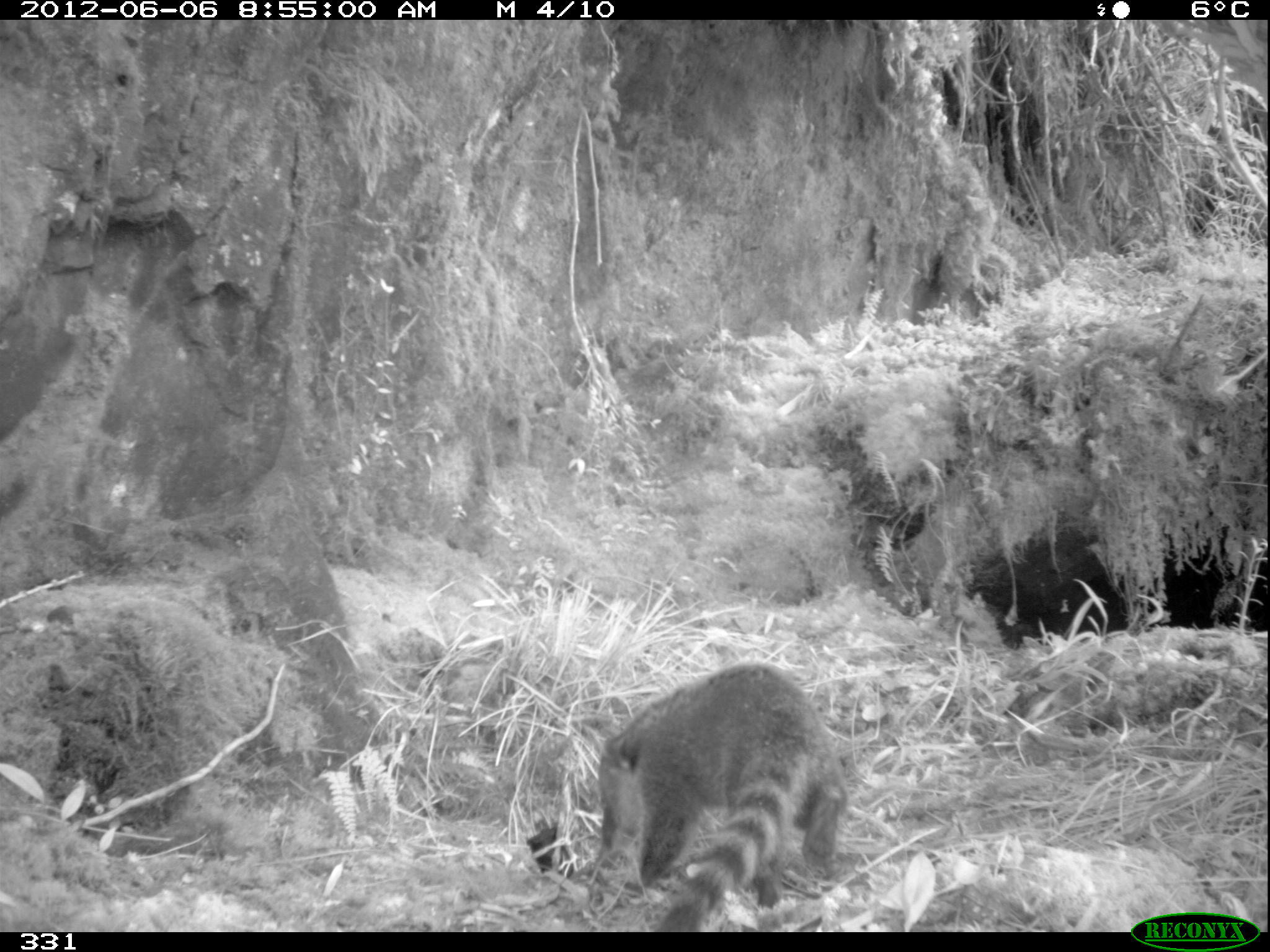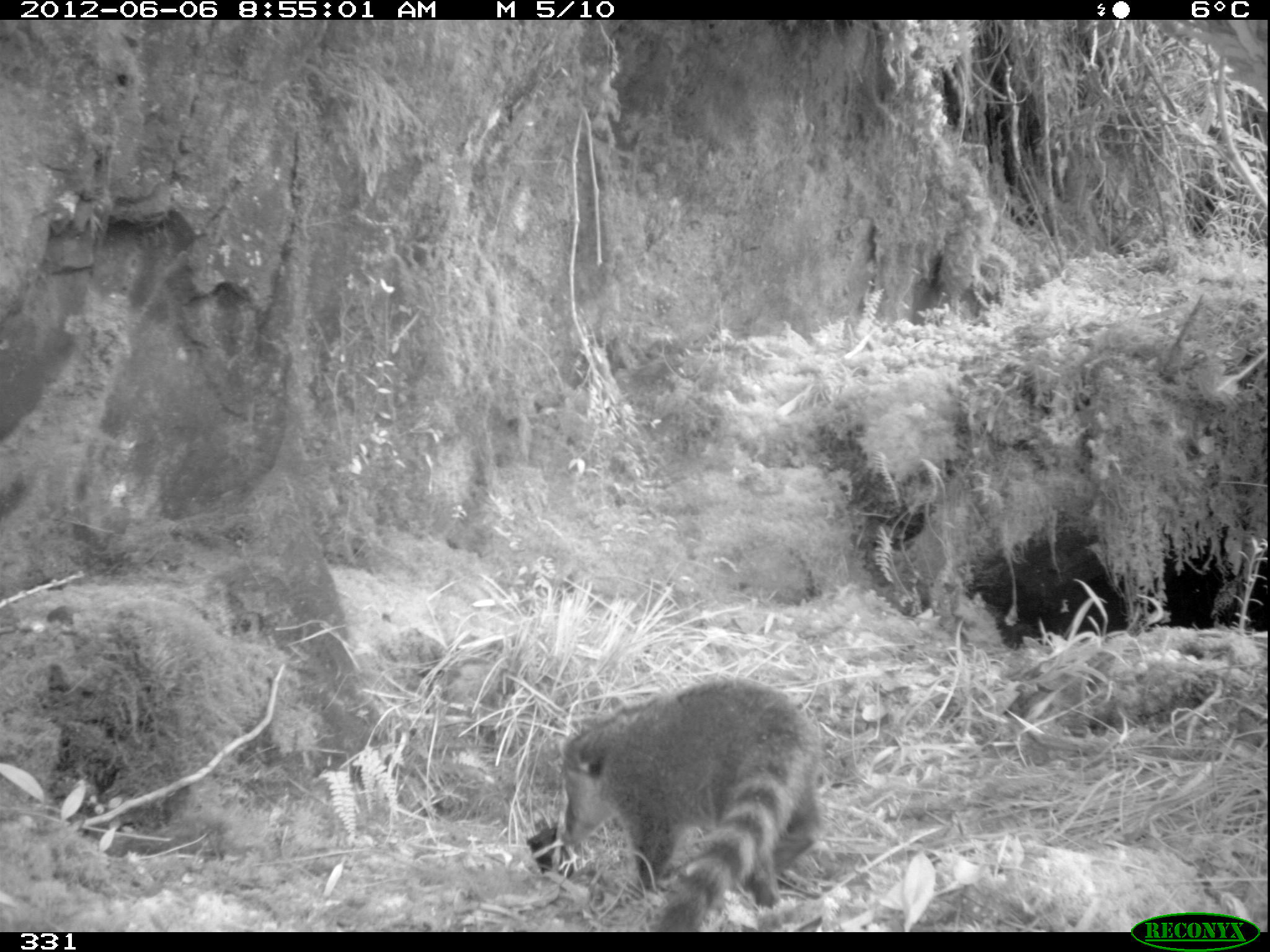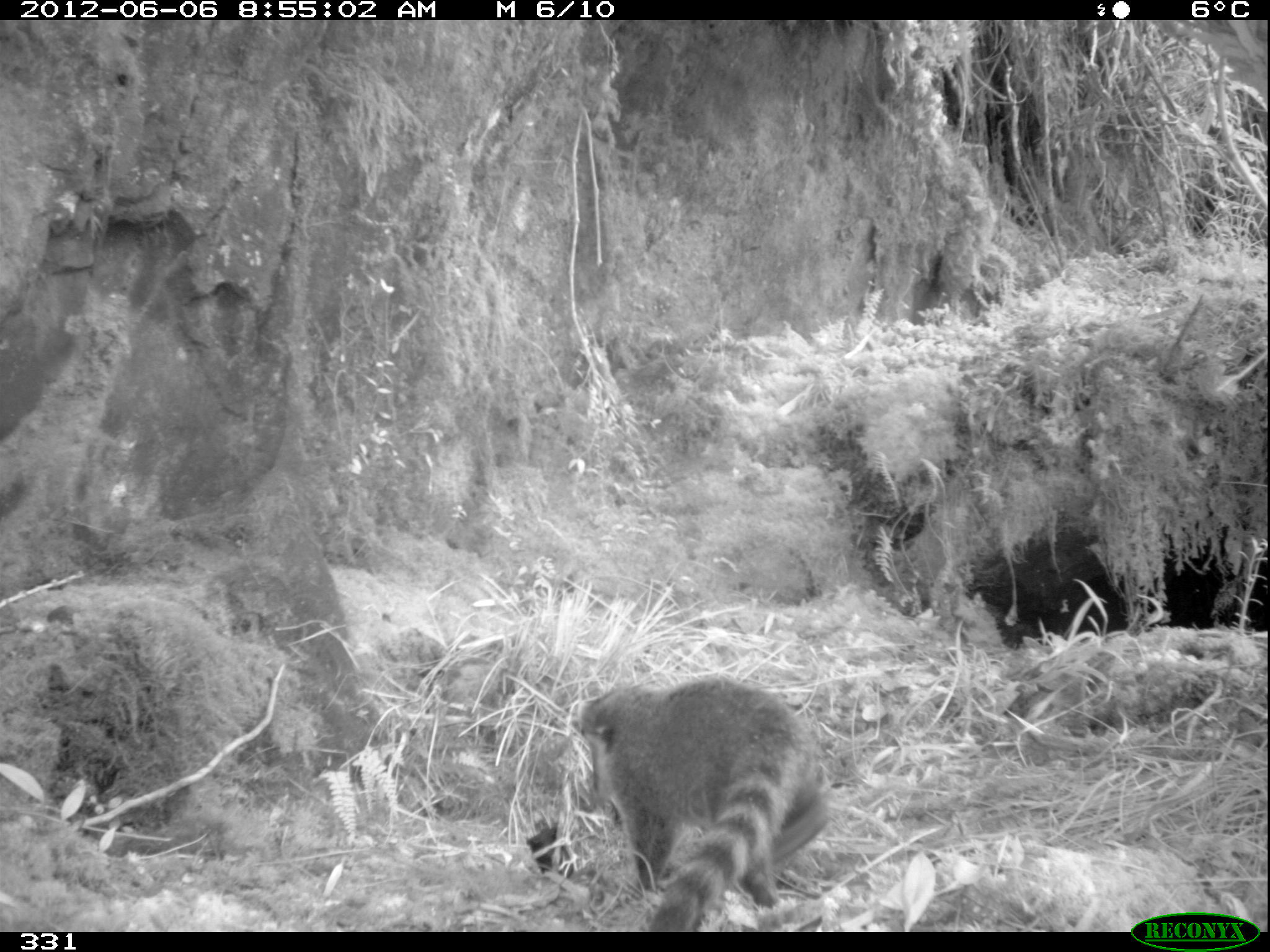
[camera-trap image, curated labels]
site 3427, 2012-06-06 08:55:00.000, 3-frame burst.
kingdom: Animalia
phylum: Chordata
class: Mammalia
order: Carnivora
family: Procyonidae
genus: Nasua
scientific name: Nasua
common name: coatis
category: unknown coati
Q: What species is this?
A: Unknown coati (coatis) (Nasua).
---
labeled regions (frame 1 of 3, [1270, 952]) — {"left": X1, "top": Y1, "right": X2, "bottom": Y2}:
unknown coati: {"left": 593, "top": 661, "right": 851, "bottom": 932}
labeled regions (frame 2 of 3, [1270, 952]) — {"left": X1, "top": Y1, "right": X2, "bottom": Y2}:
unknown coati: {"left": 562, "top": 678, "right": 826, "bottom": 931}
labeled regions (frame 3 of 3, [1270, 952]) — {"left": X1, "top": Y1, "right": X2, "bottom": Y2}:
unknown coati: {"left": 567, "top": 675, "right": 830, "bottom": 933}